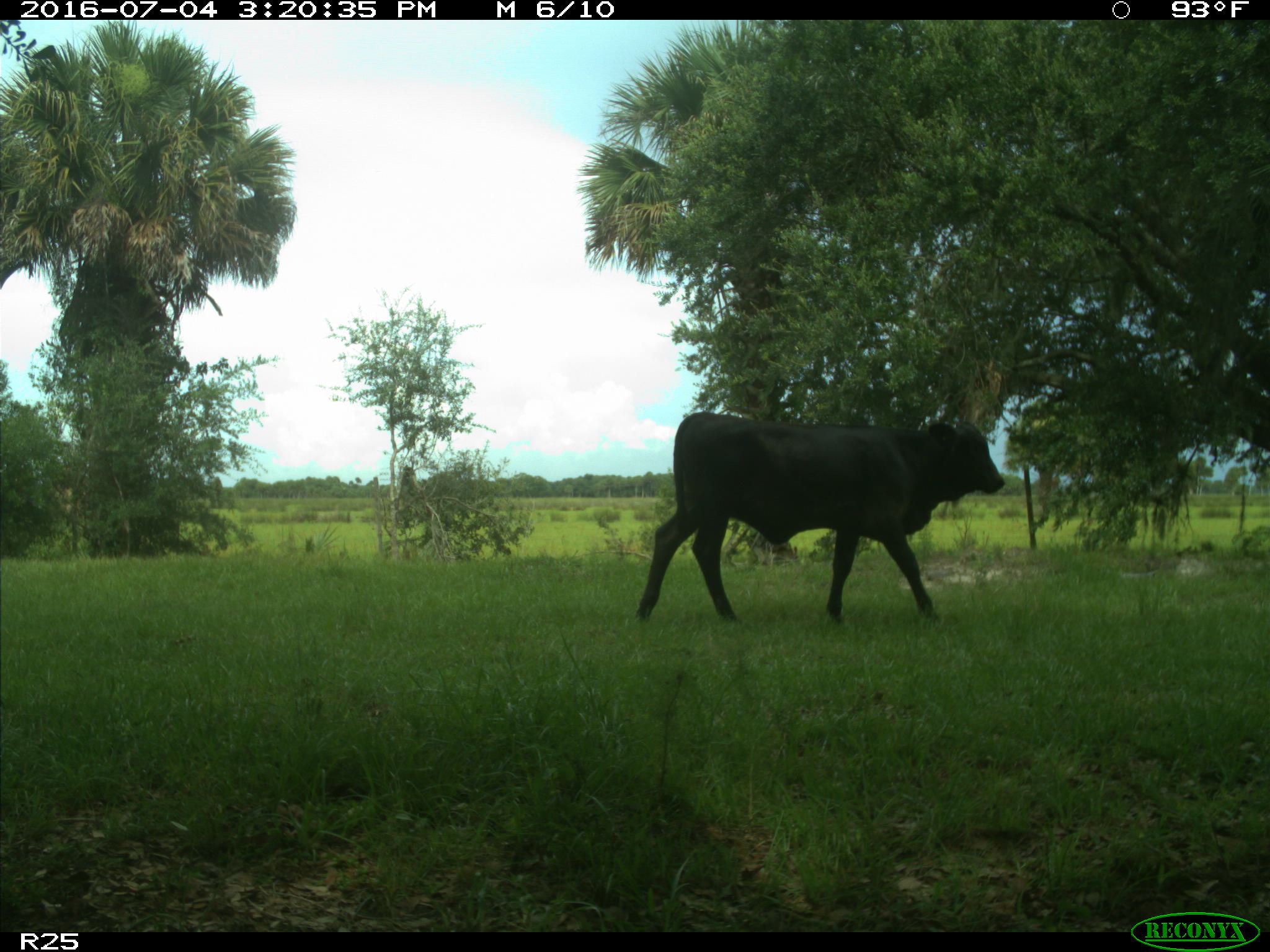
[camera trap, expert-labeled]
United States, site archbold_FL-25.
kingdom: Animalia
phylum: Chordata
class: Mammalia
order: Artiodactyla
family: Bovidae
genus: Bos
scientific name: Bos taurus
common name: domestic cow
Bos taurus (domestic cow).